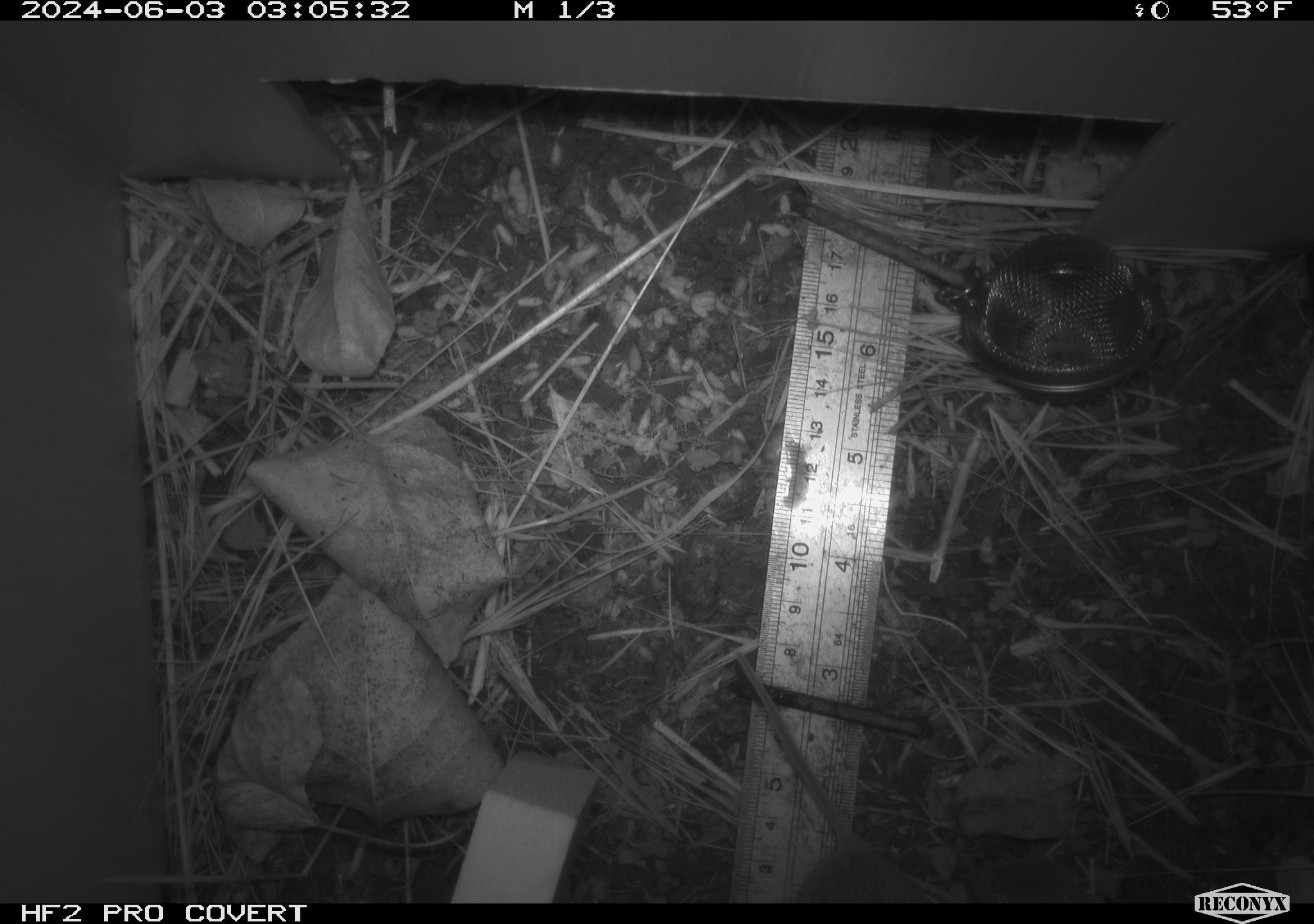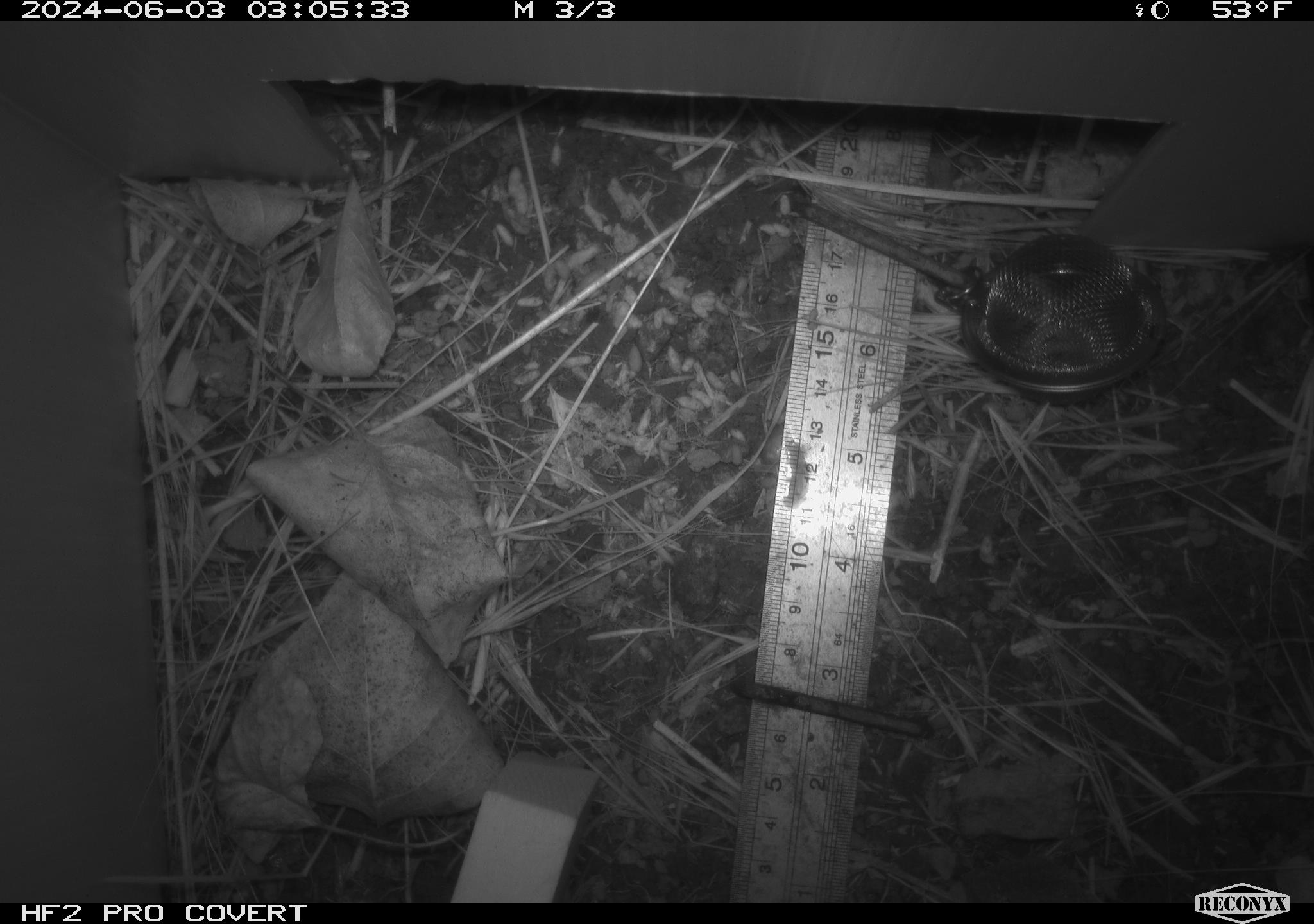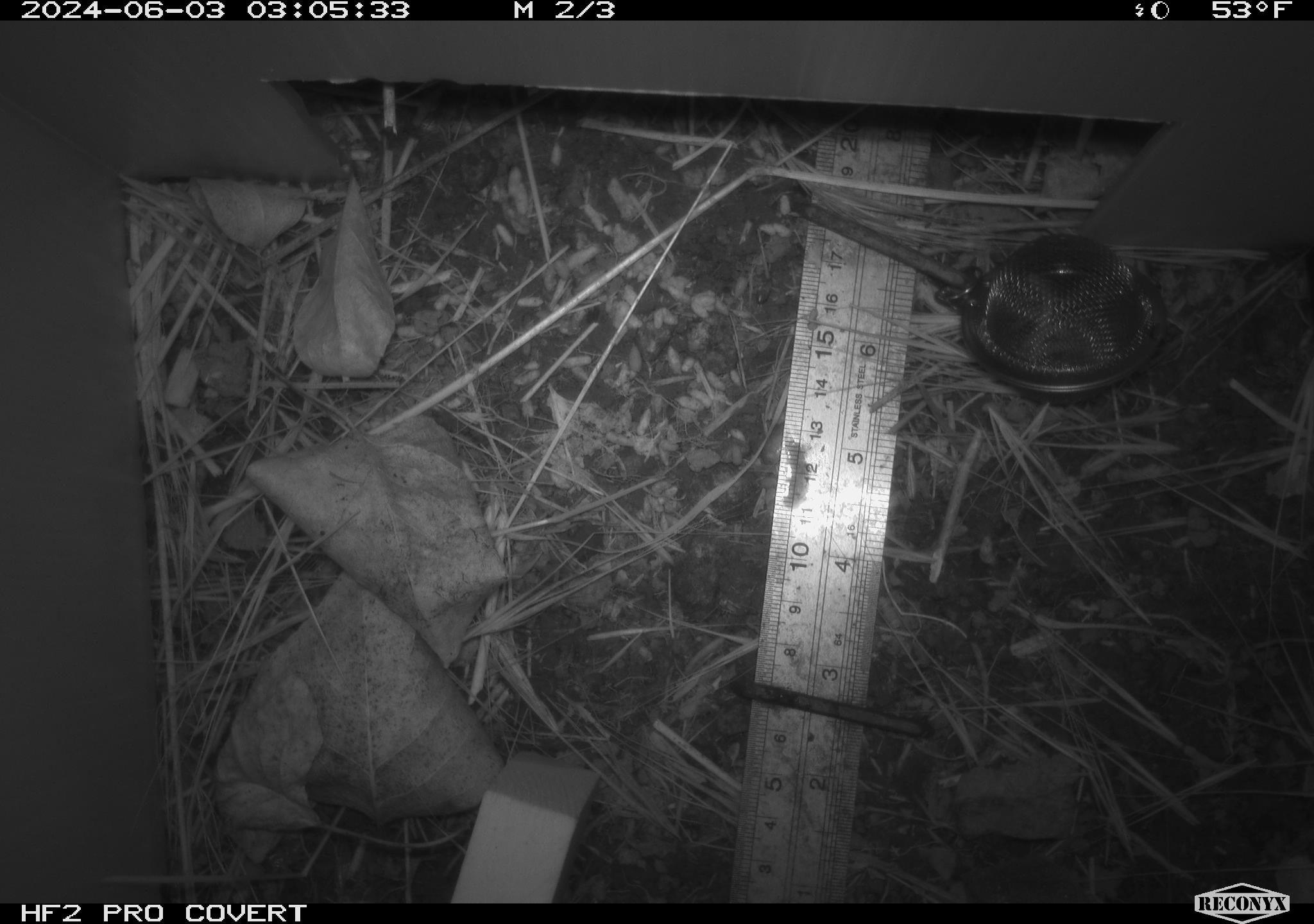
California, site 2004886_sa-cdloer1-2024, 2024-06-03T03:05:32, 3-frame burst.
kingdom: Animalia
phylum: Chordata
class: Mammalia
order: Rodentia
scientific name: Rodentia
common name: mouse species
Mouse species (Rodentia).